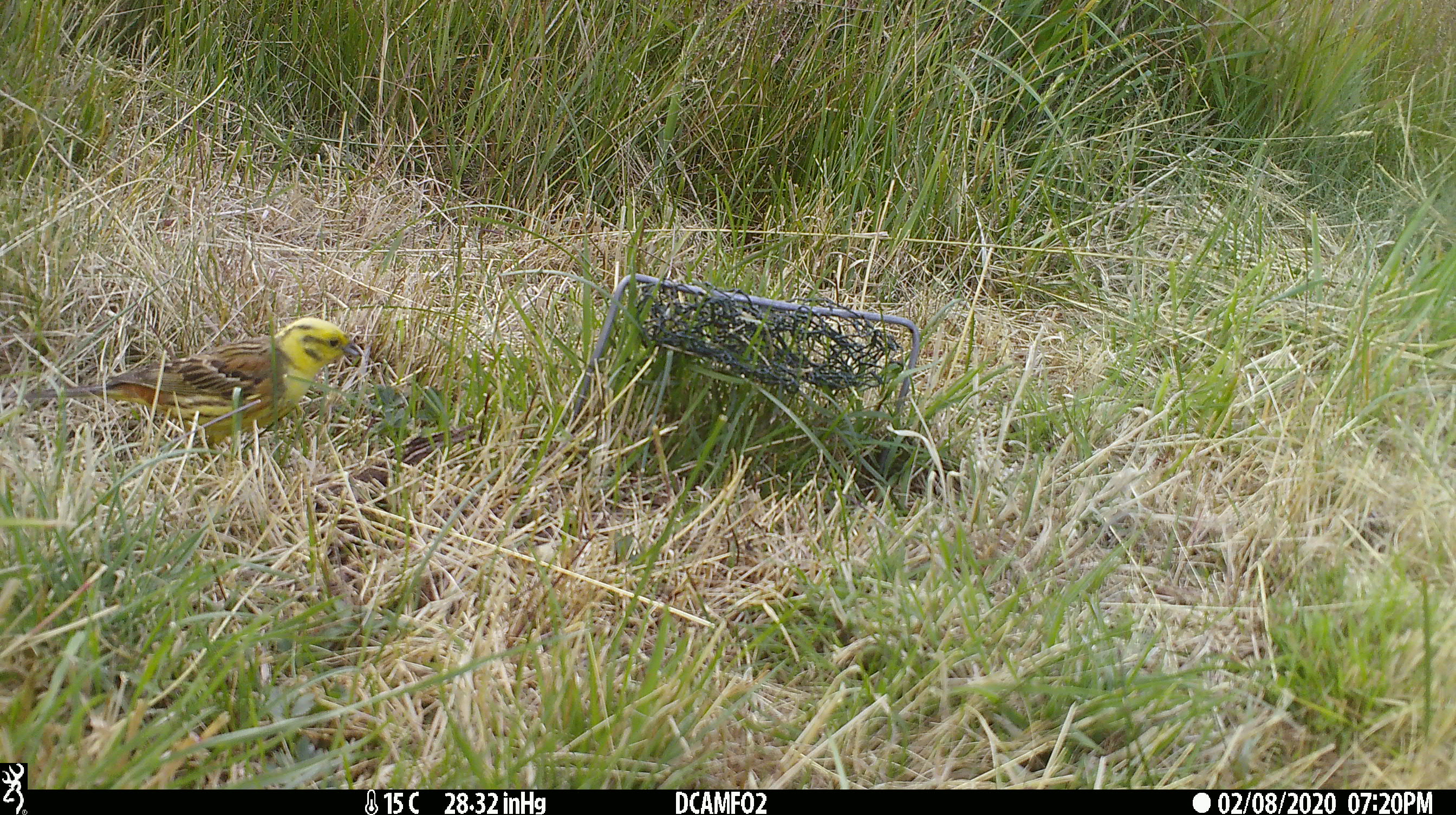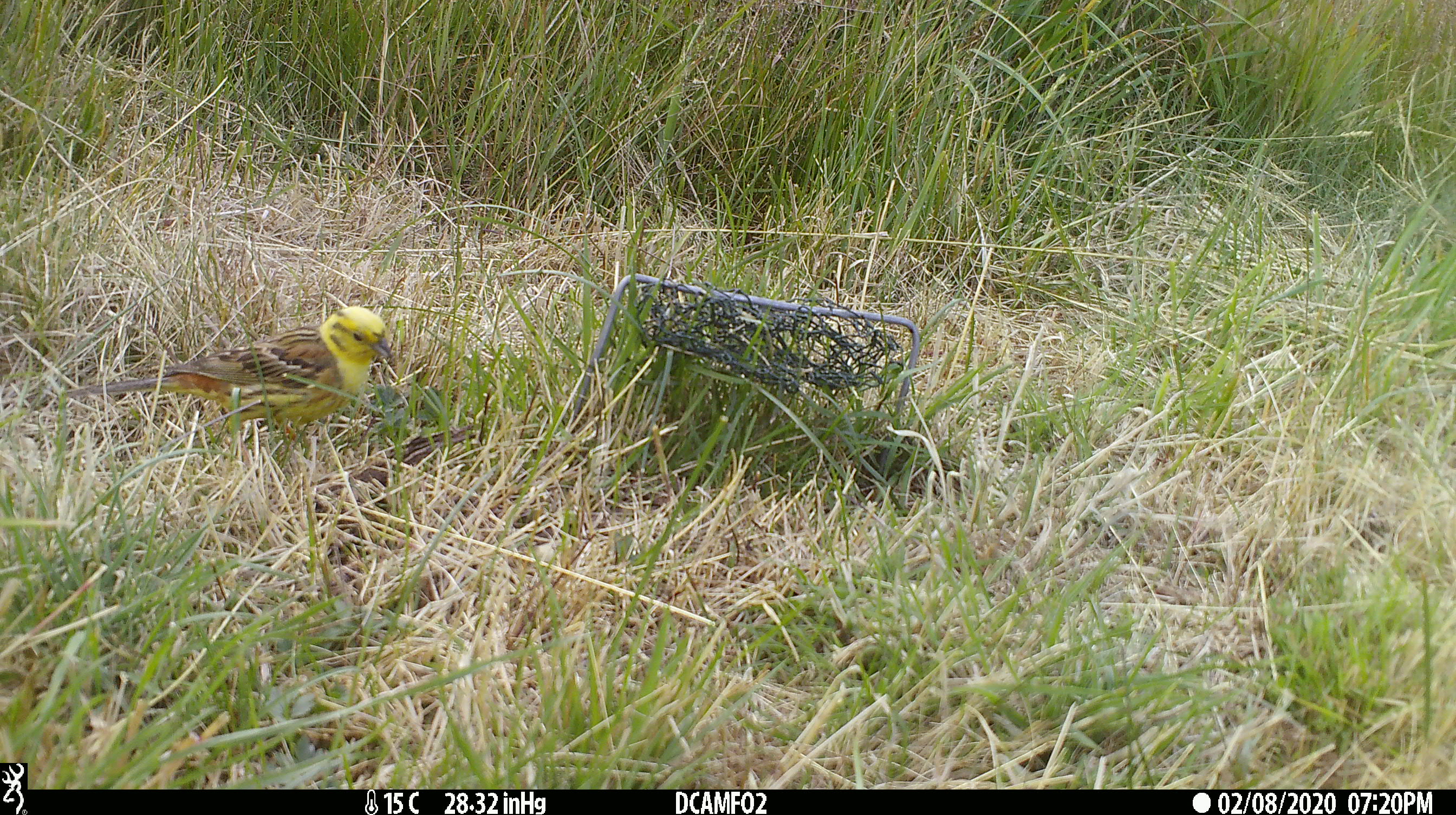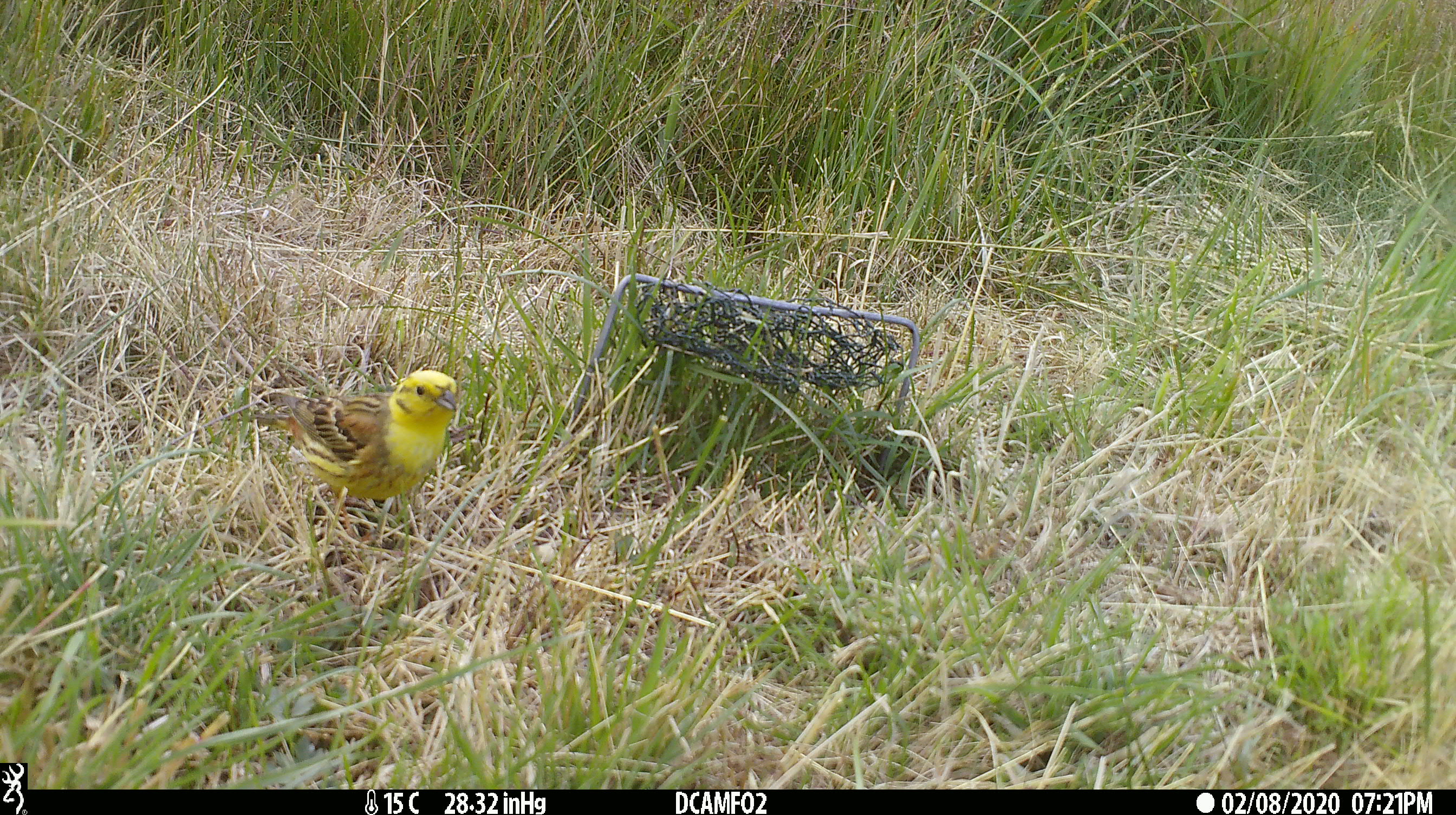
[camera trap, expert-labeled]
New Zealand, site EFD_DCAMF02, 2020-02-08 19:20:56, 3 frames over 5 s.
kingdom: Animalia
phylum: Chordata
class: Aves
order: Passeriformes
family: Emberizidae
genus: Emberiza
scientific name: Emberiza citrinella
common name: yellowhammer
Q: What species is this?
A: Yellowhammer (Emberiza citrinella).